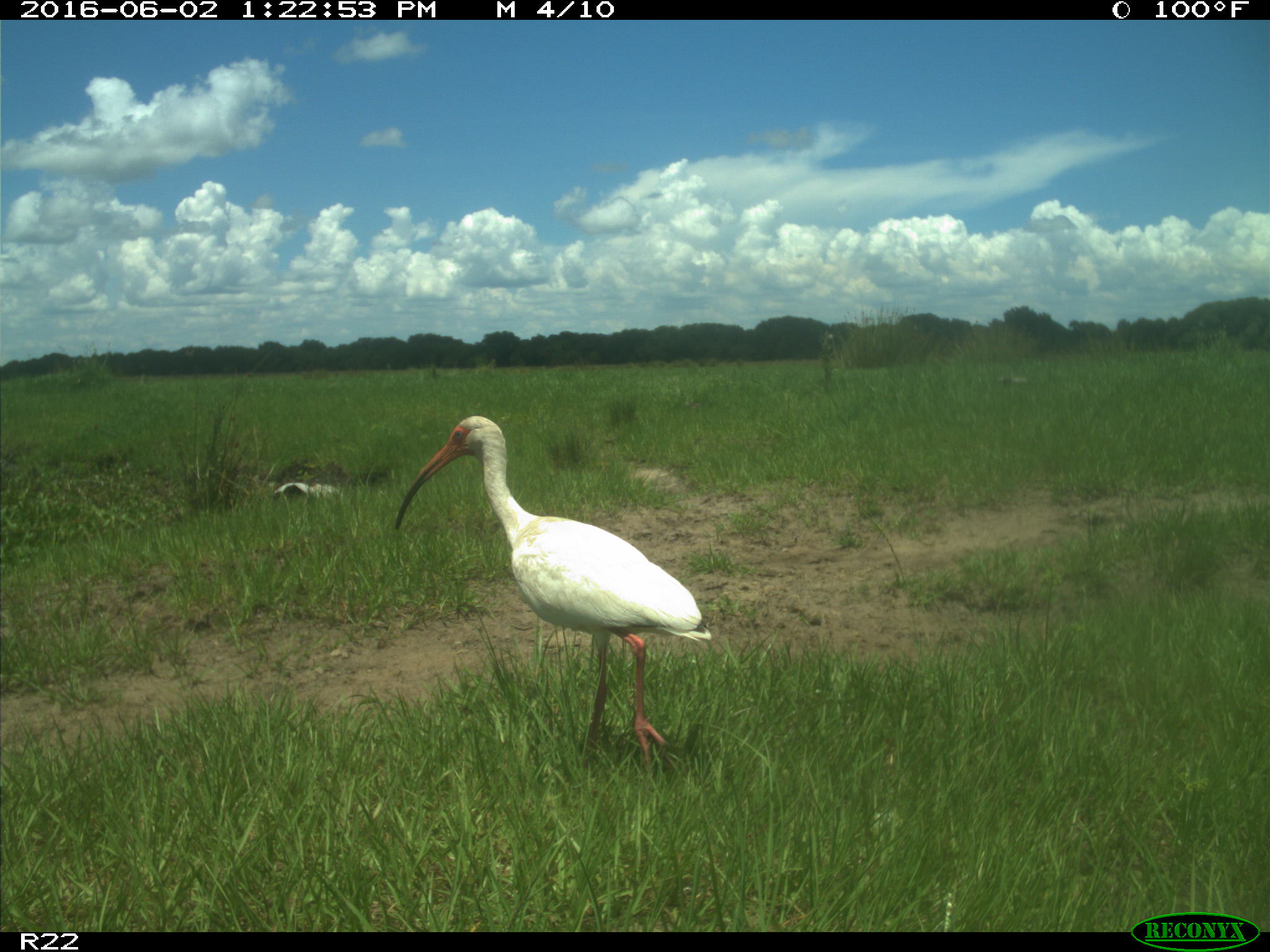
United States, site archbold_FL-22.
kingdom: Animalia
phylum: Chordata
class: Aves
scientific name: Aves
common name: birds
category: unidentified bird